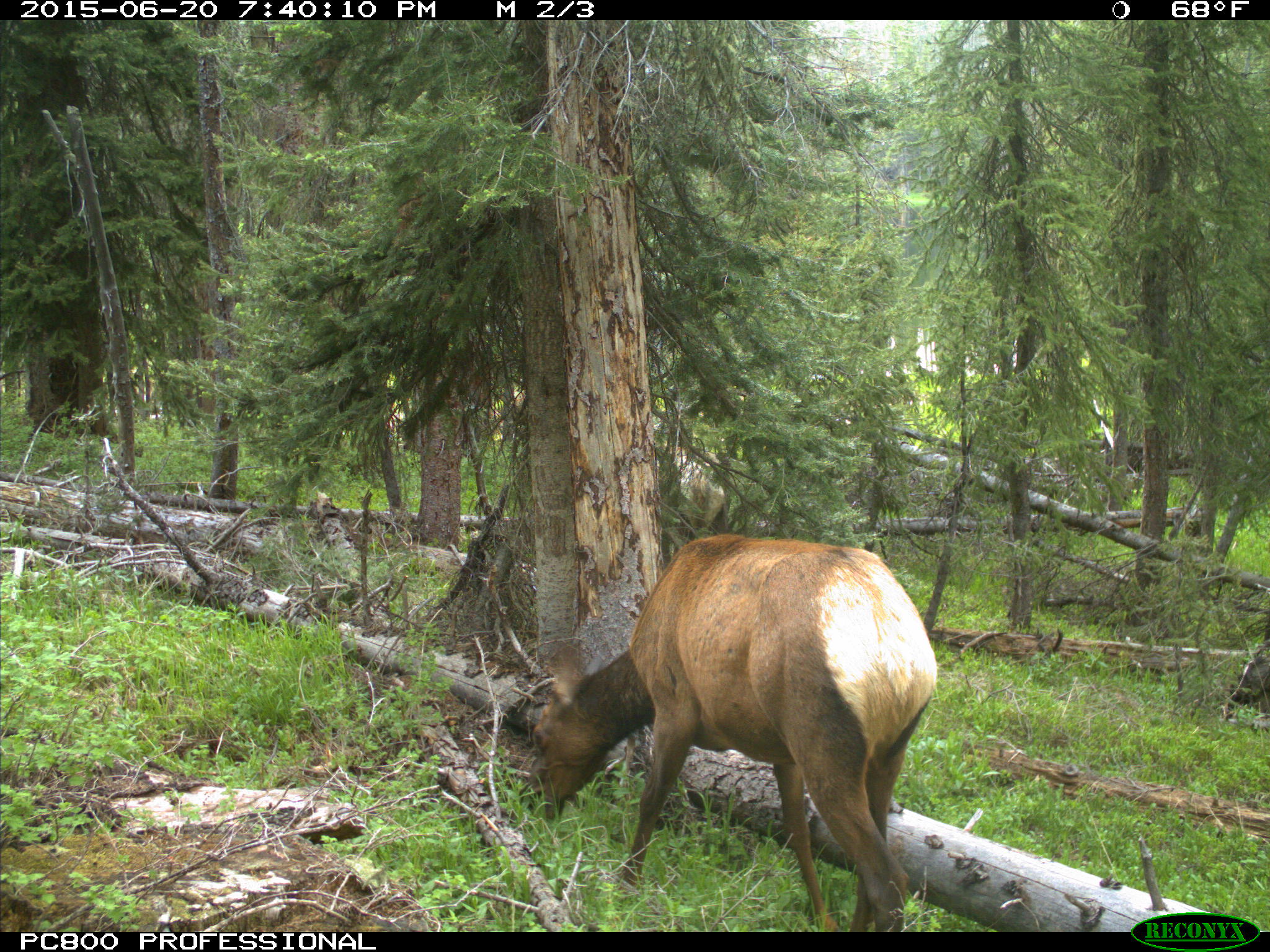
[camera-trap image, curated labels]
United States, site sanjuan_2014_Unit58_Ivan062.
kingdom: Animalia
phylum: Chordata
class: Mammalia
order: Artiodactyla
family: Cervidae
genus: Cervus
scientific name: Cervus elaphus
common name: red deer